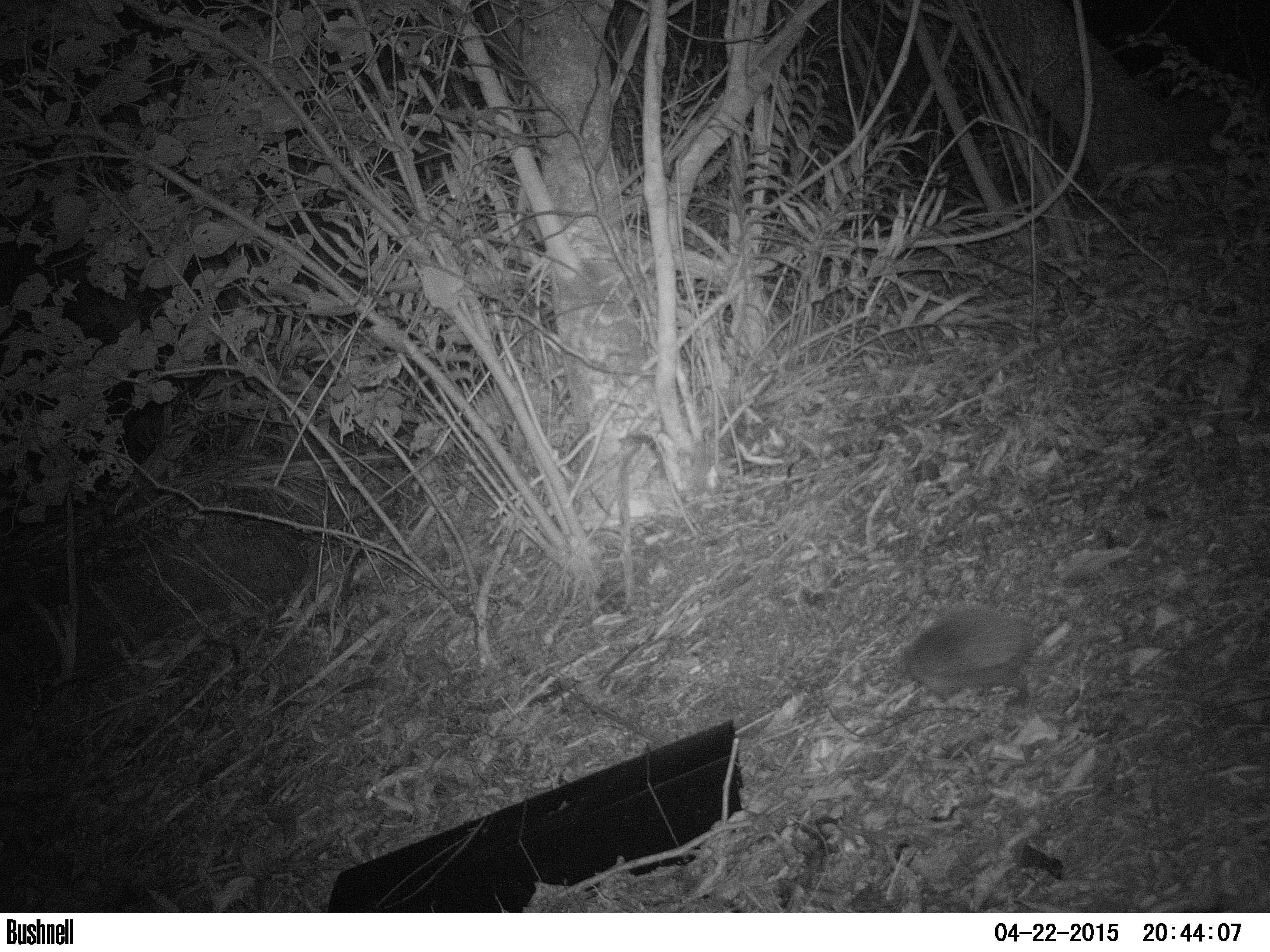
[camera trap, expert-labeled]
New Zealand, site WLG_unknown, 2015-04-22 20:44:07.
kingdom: Animalia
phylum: Chordata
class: Mammalia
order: Eulipotyphla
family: Erinaceidae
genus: Erinaceus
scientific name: Erinaceus europaeus europaeus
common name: european hedgehog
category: hedgehog